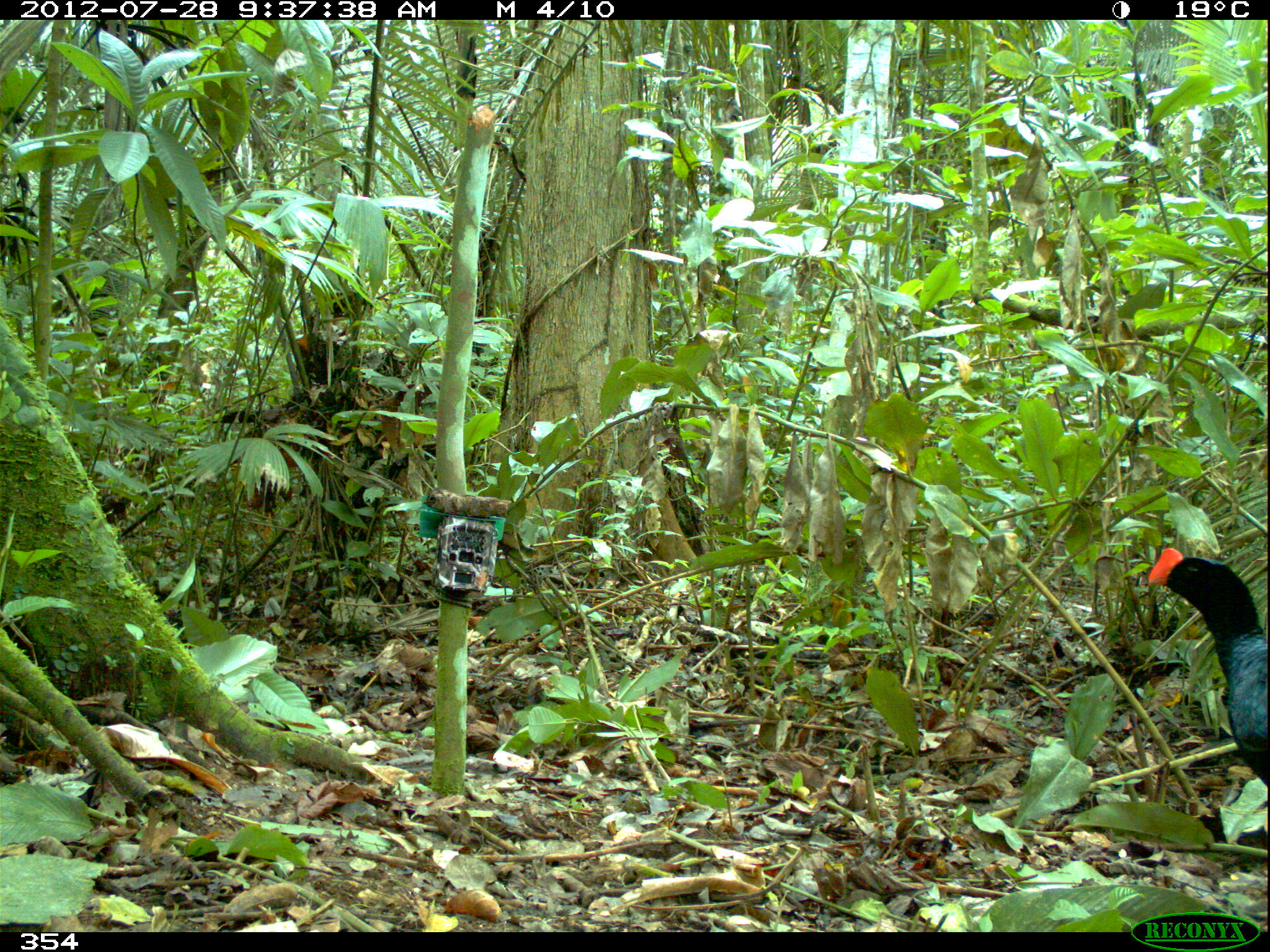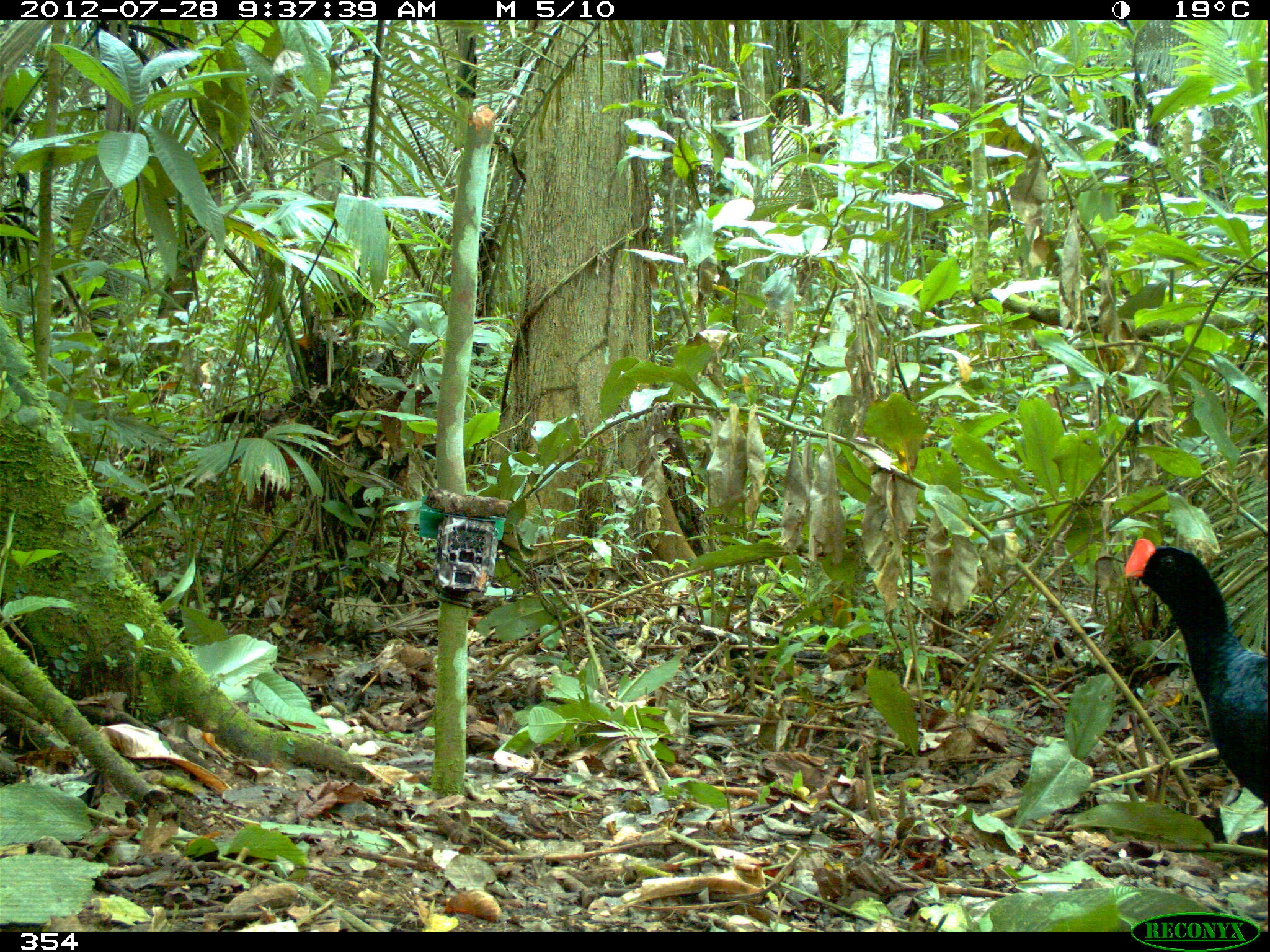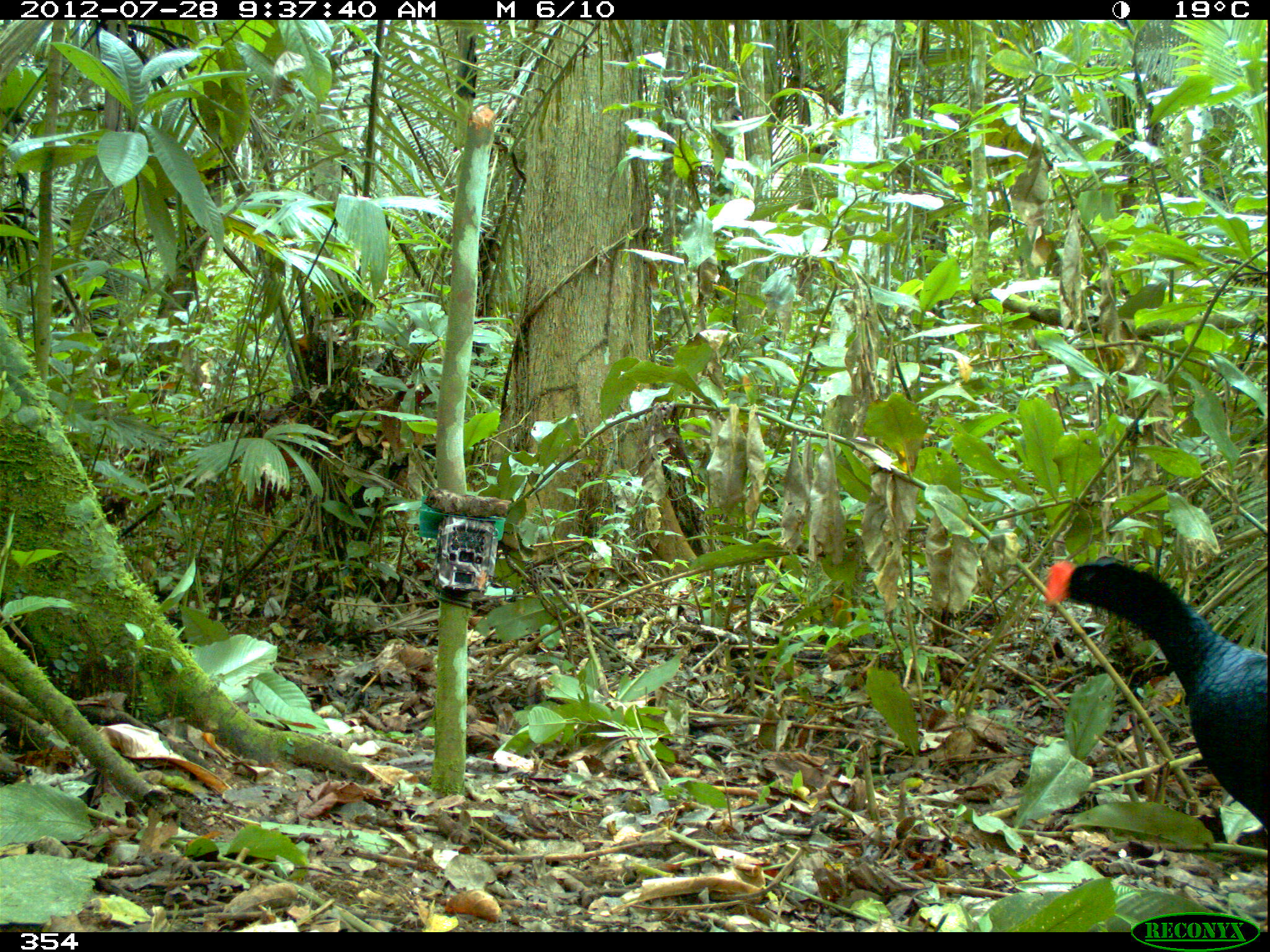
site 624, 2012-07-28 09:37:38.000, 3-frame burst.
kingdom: Animalia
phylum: Chordata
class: Aves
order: Galliformes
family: Cracidae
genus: Mitu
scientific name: Mitu tuberosum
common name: razor-billed curassow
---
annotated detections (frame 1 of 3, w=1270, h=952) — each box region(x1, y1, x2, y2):
mitu tuberosum: region(1146, 548, 1269, 784)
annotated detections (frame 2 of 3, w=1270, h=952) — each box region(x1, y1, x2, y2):
mitu tuberosum: region(1121, 535, 1270, 810)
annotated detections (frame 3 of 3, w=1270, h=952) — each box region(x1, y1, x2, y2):
mitu tuberosum: region(1041, 556, 1268, 834)